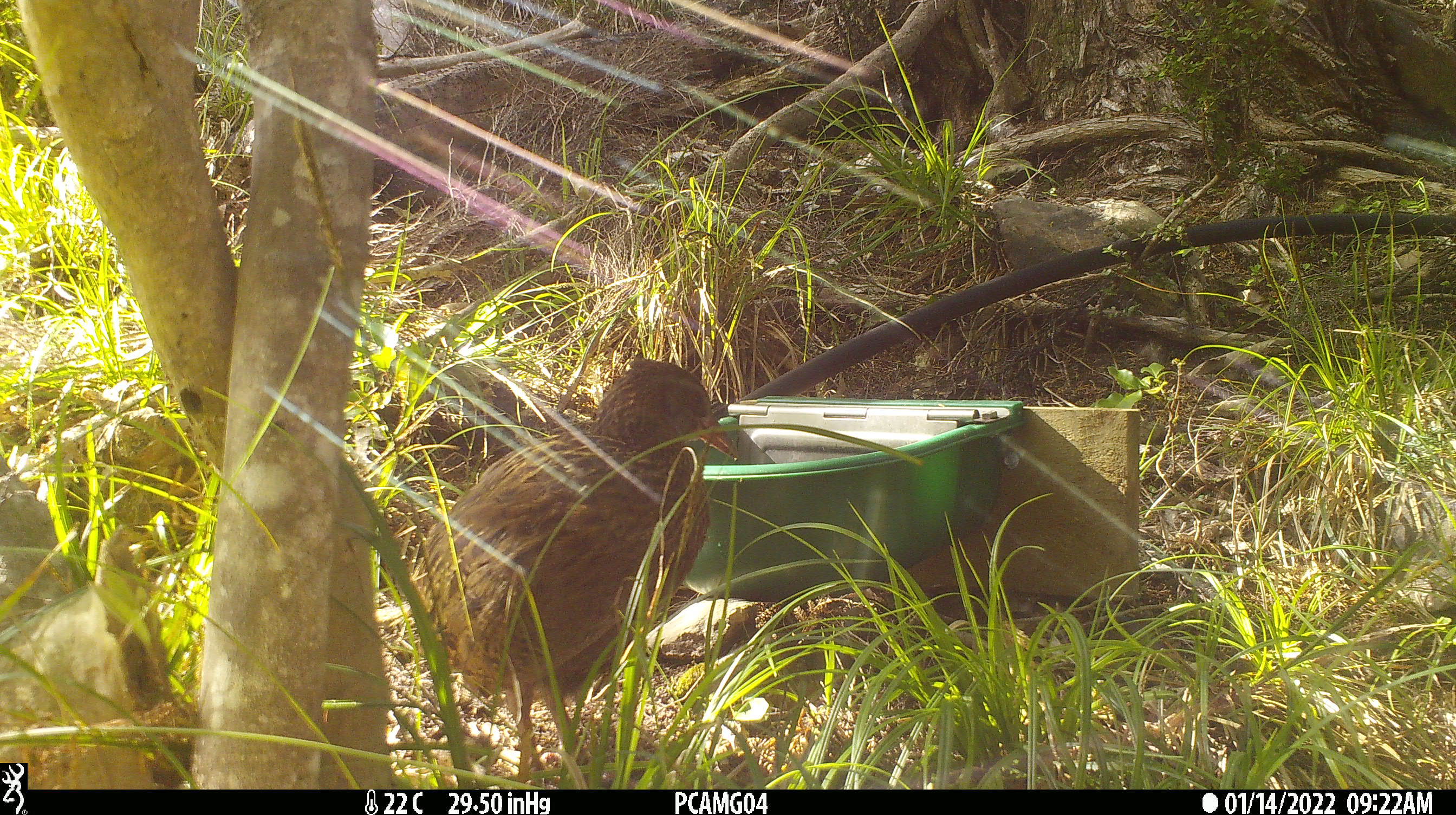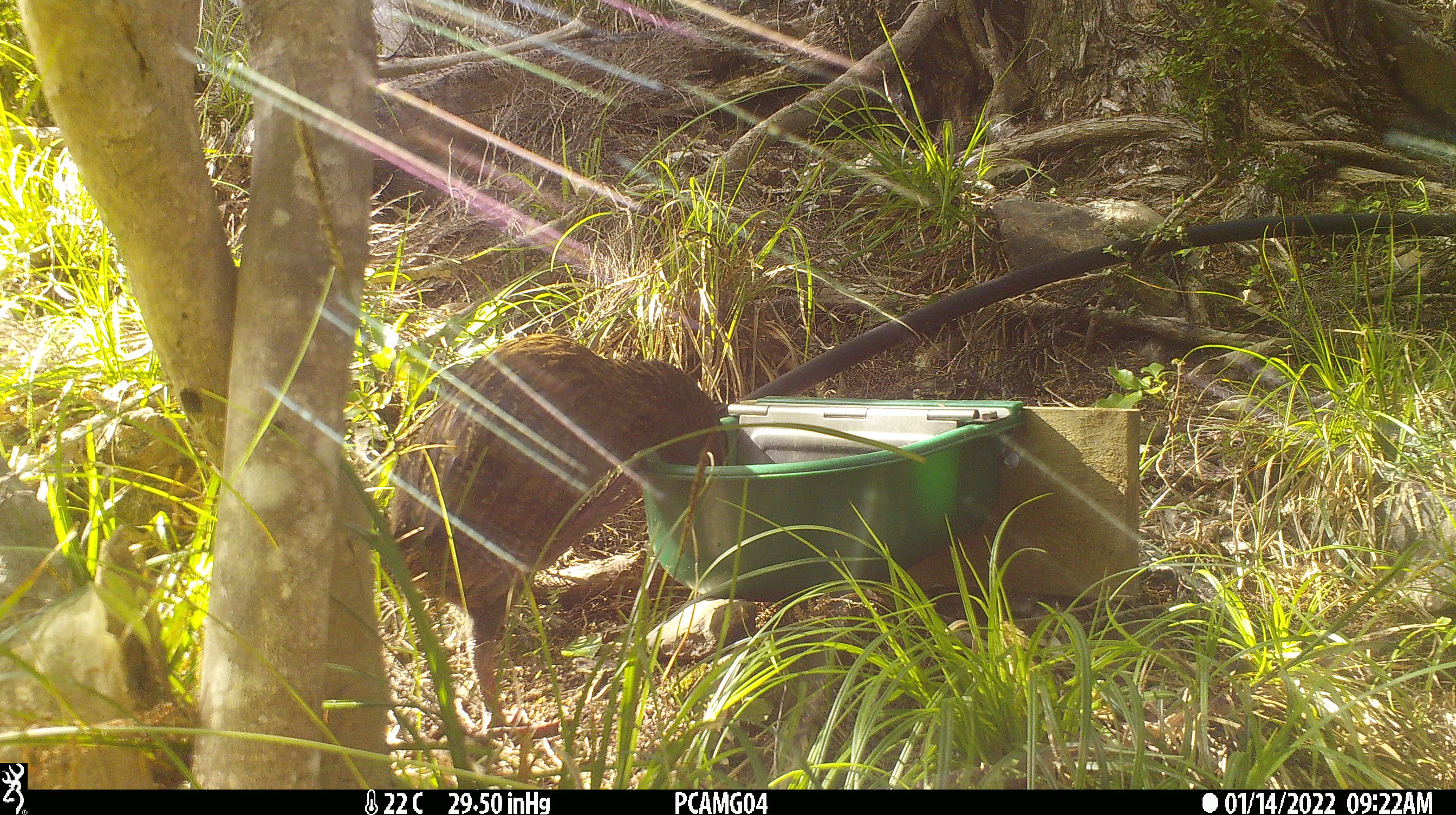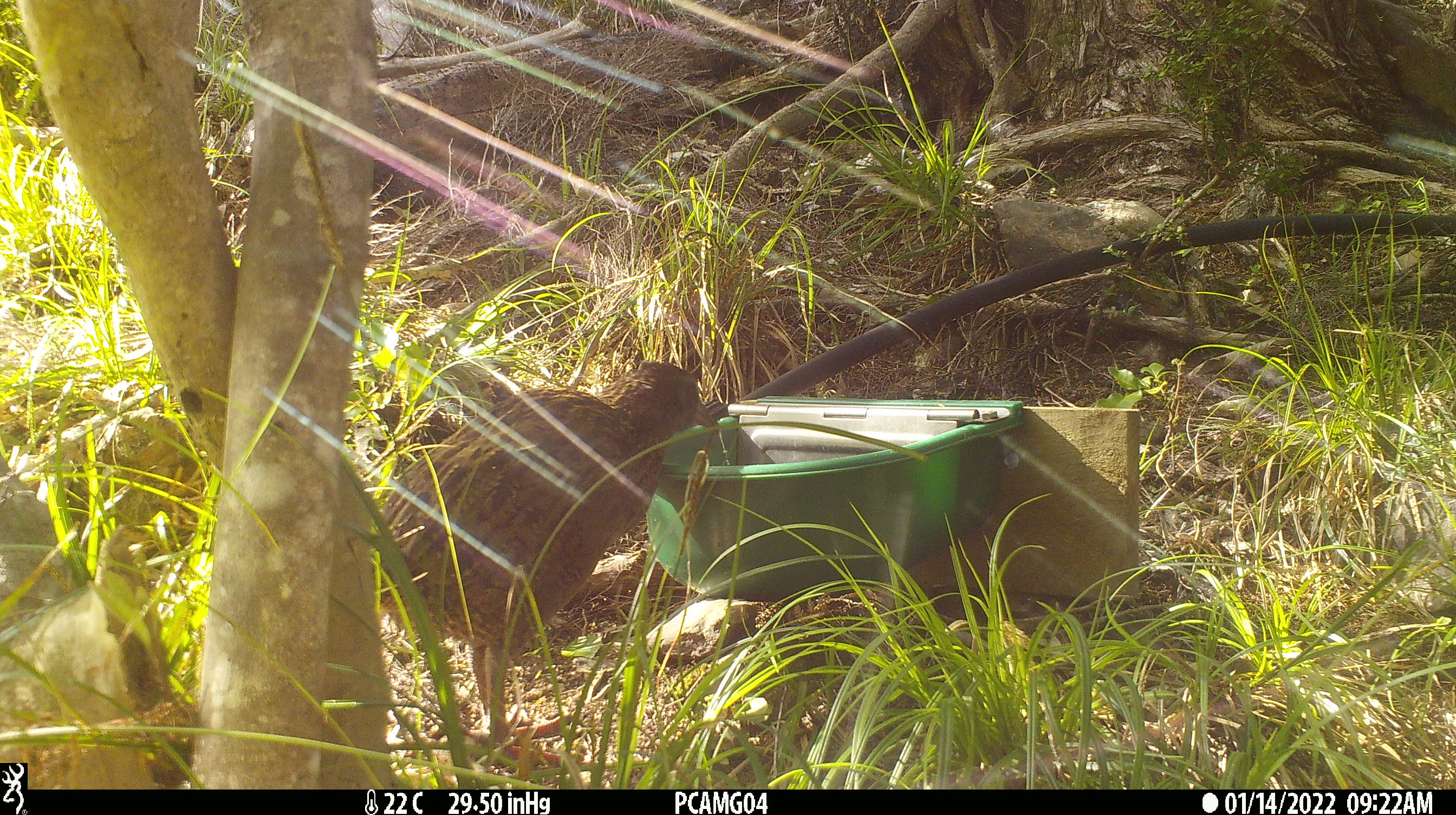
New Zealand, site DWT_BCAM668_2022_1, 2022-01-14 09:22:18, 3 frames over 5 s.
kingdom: Animalia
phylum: Chordata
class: Aves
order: Gruiformes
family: Rallidae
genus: Gallirallus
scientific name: Gallirallus australis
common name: weka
Weka (Gallirallus australis).